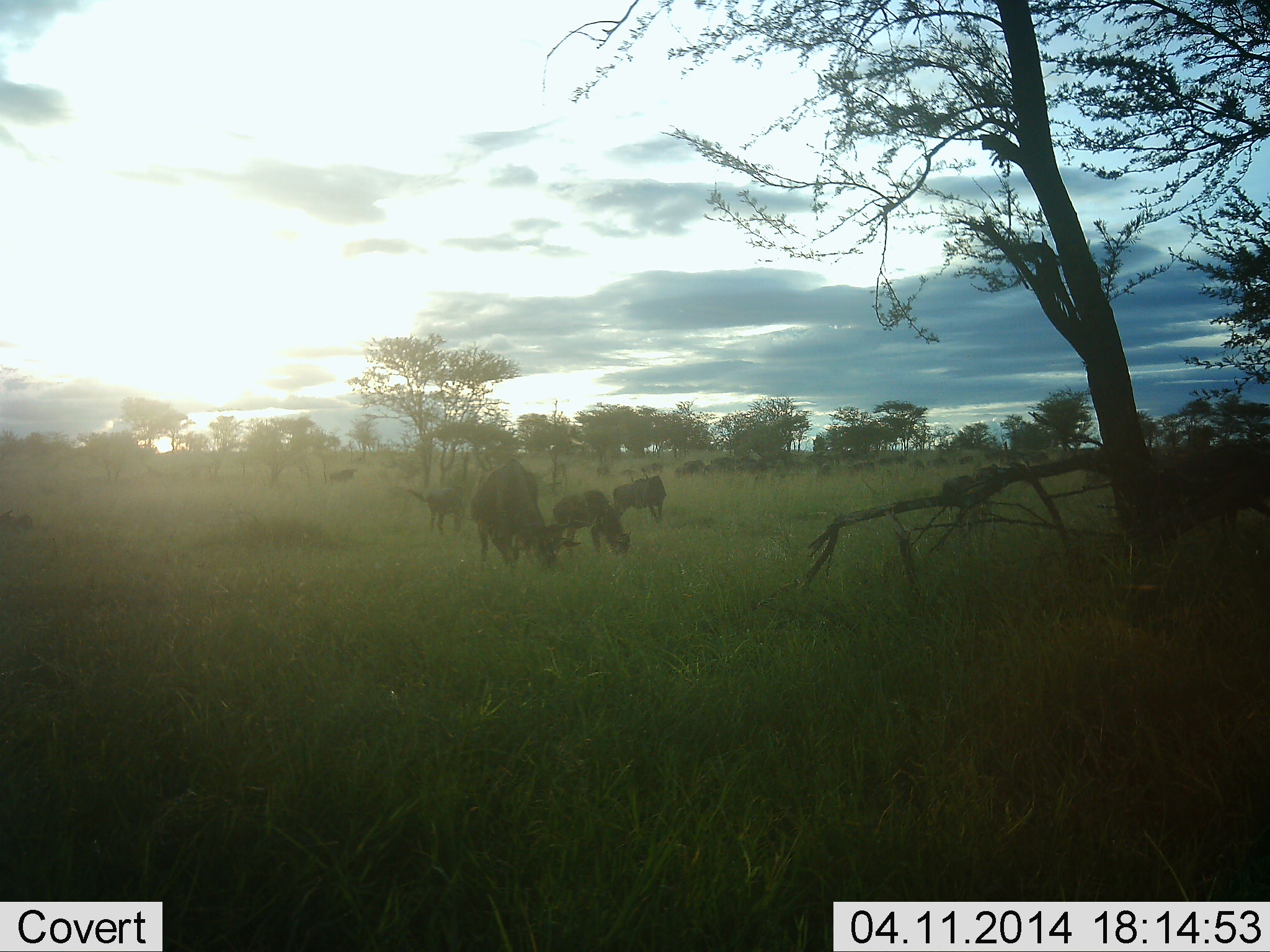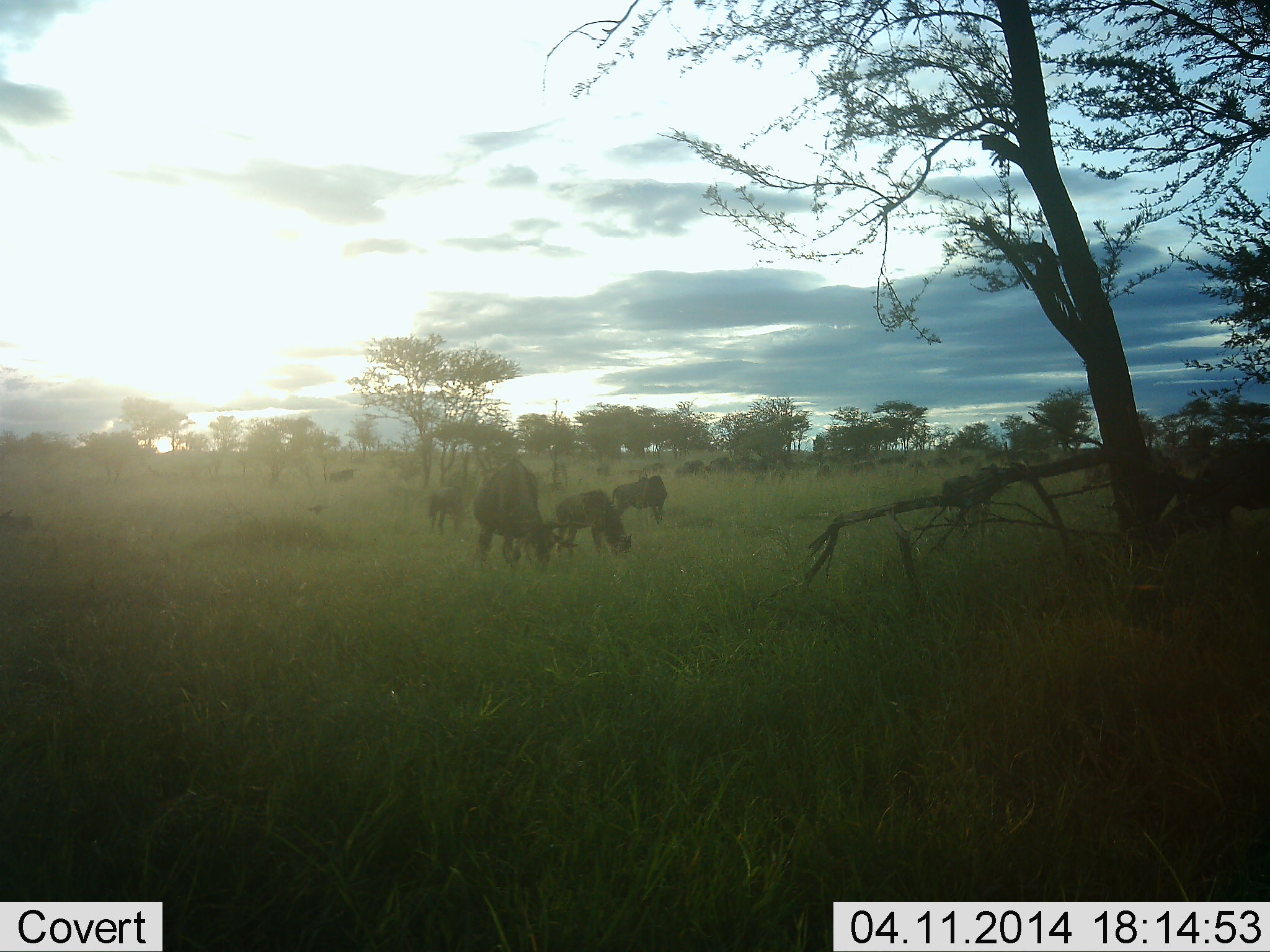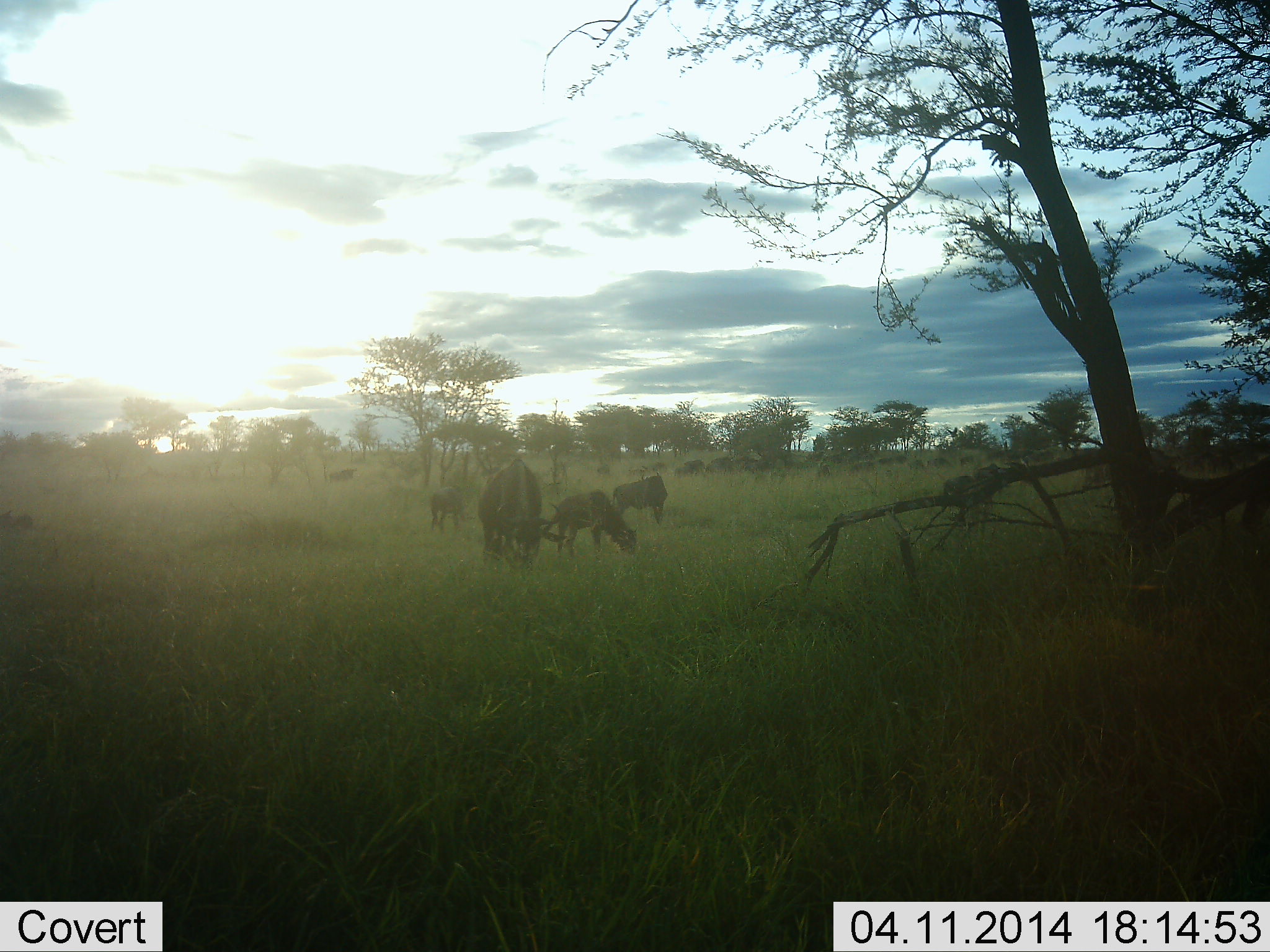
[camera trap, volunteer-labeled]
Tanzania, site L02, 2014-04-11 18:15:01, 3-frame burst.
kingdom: Animalia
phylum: Chordata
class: Mammalia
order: Artiodactyla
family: Bovidae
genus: Connochaetes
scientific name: Connochaetes taurinus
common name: blue wildebeest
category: wildebeest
Wildebeest (blue wildebeest) (Connochaetes taurinus), count 11-50. Behavior (volunteer vote fractions): standing 45%, resting 0%, moving 9%, interacting 0%. Young present (vote fraction): 9%. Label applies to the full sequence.